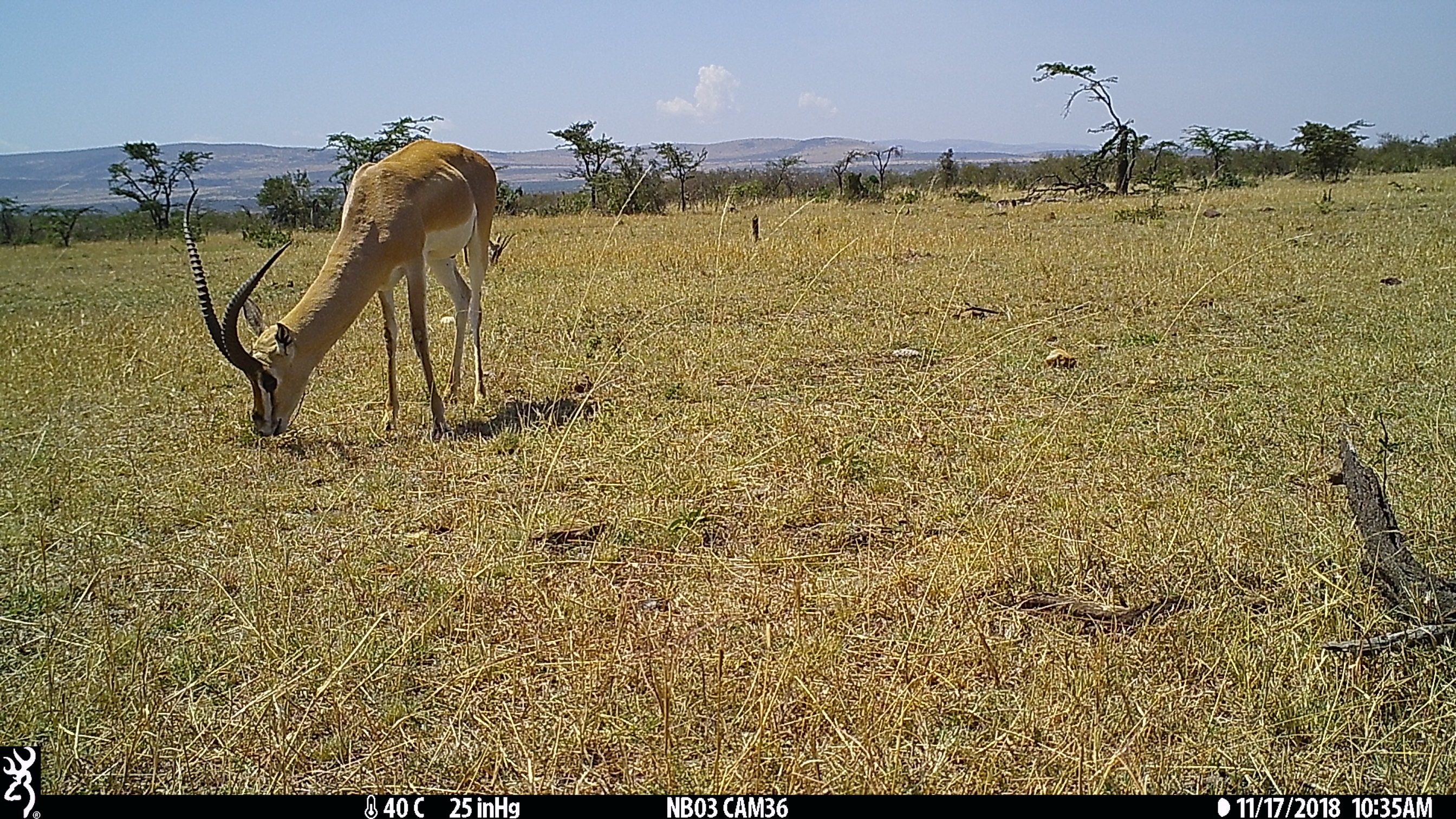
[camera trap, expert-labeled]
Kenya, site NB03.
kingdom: Animalia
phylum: Chordata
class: Mammalia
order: Artiodactyla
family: Bovidae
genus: Nanger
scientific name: Nanger granti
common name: grant's gazelle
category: gazelle grants